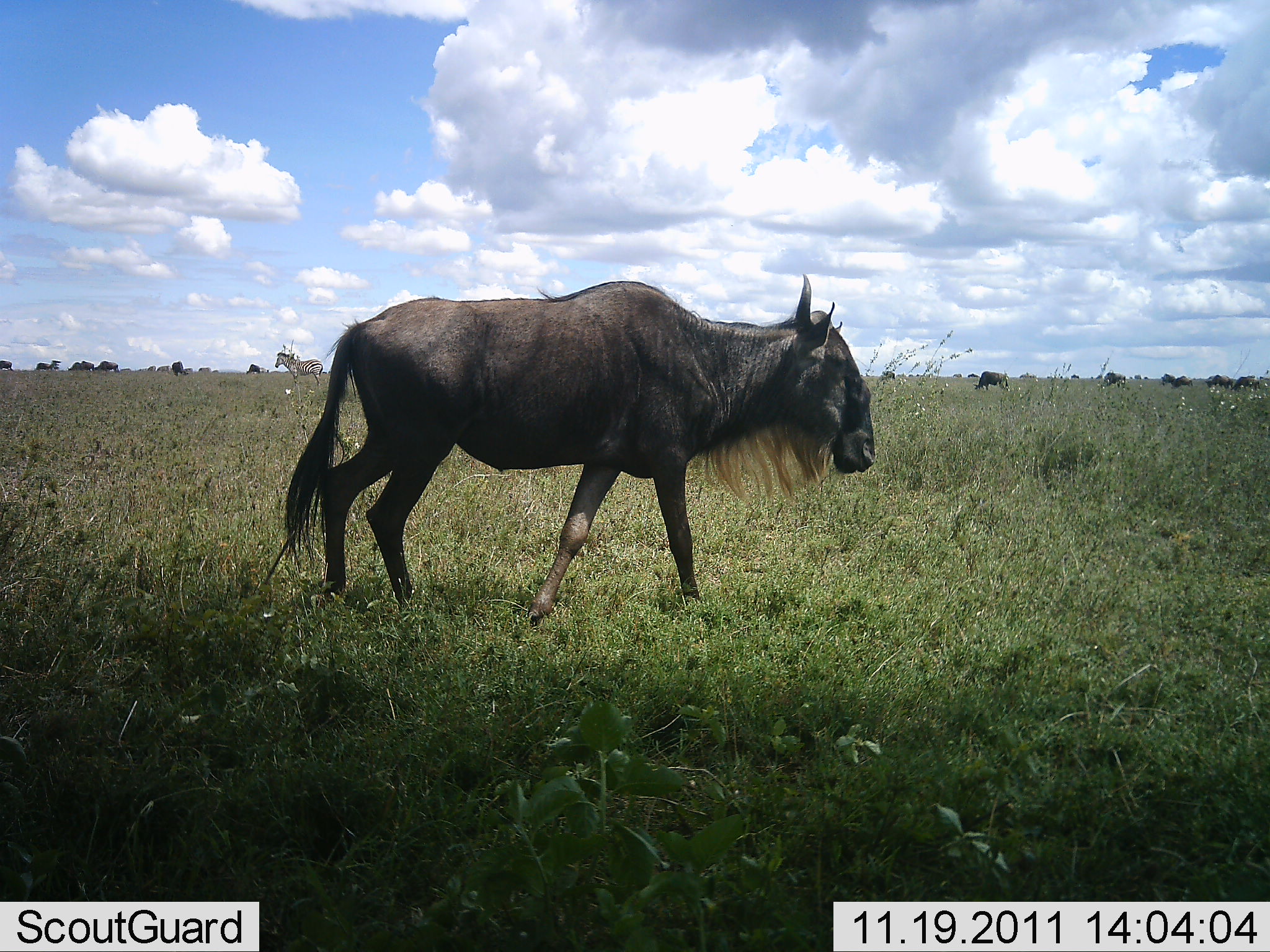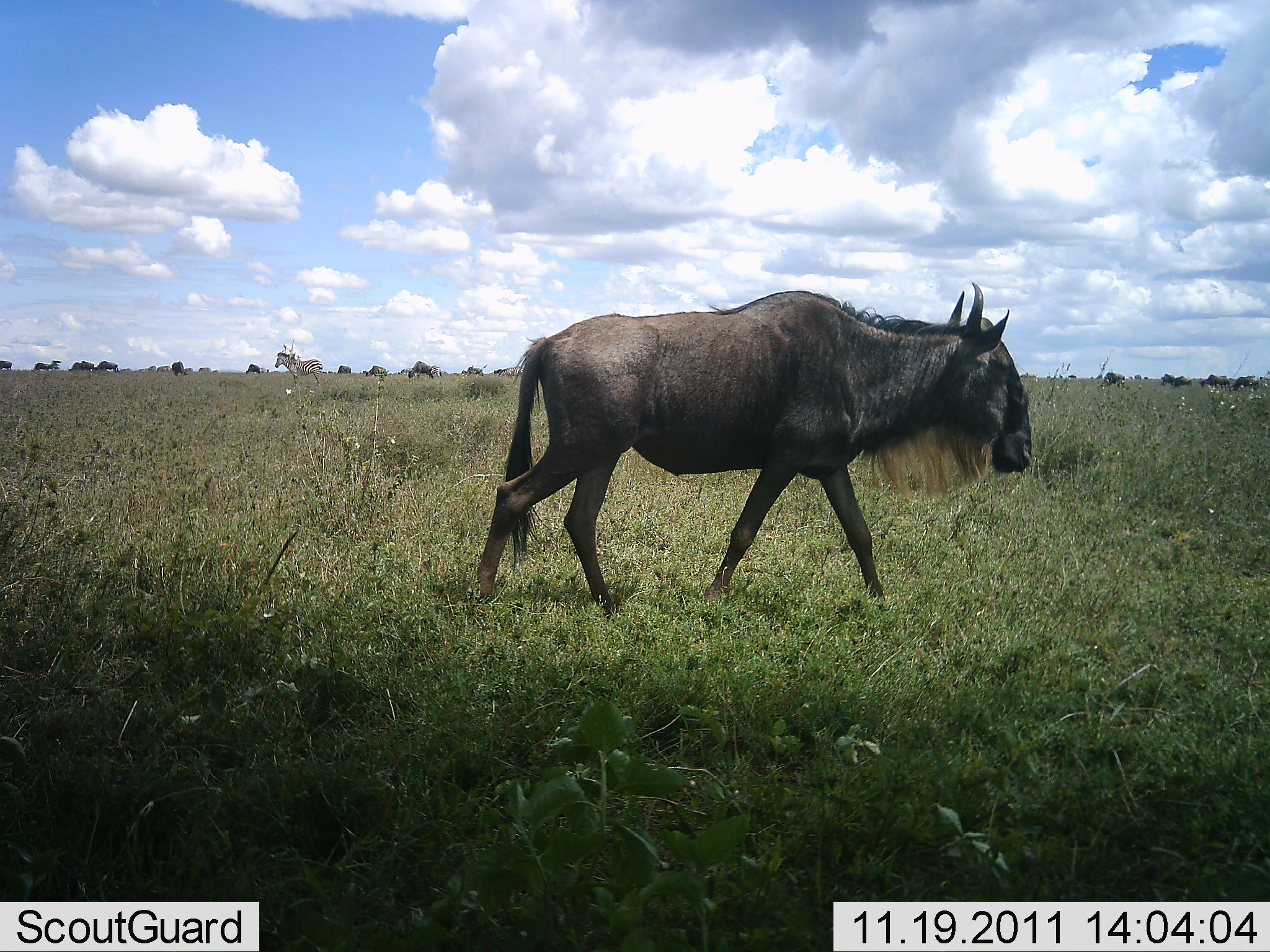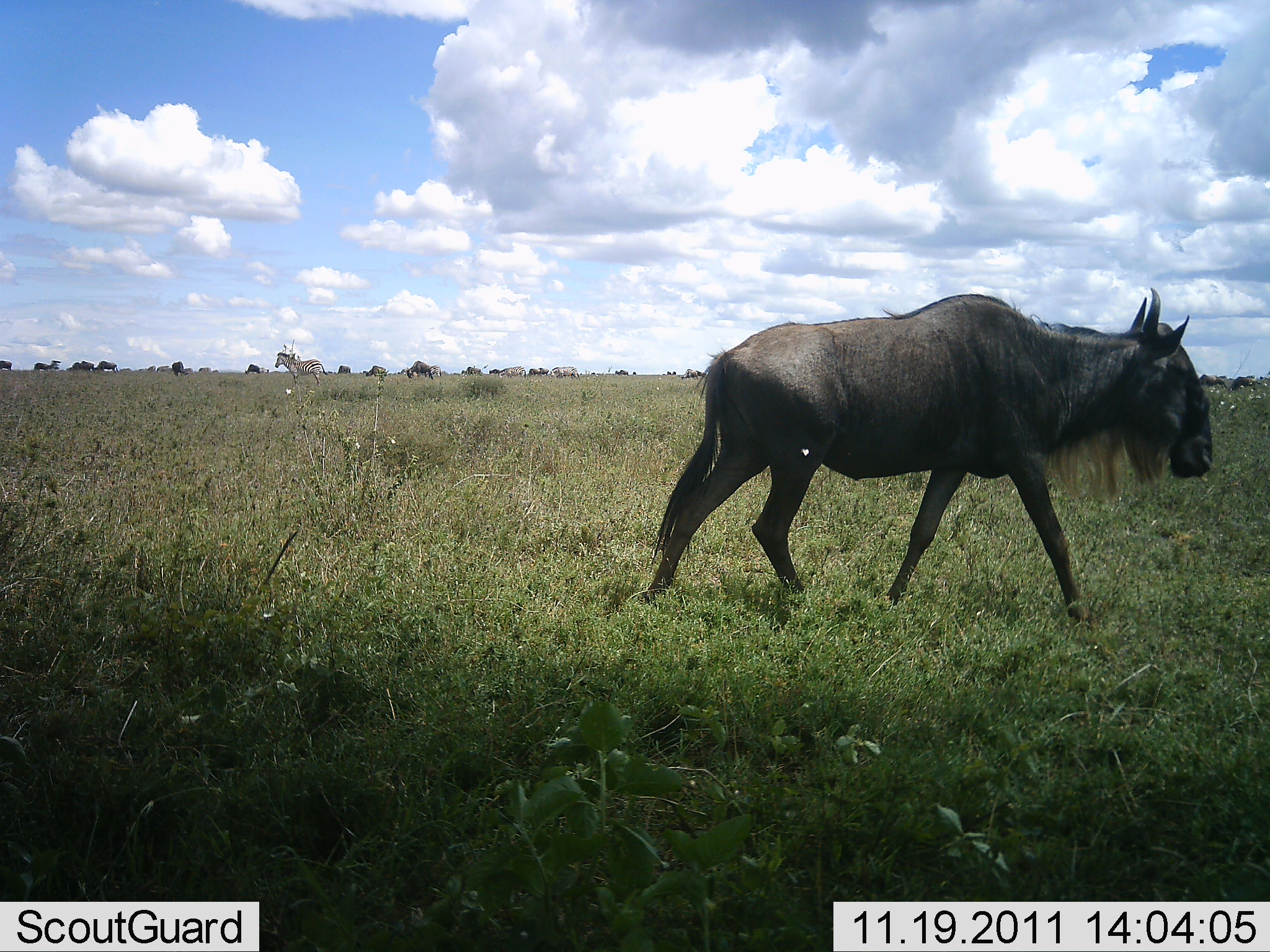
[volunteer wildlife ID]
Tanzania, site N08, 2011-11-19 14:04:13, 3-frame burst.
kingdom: Animalia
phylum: Chordata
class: Mammalia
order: Artiodactyla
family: Bovidae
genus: Connochaetes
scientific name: Connochaetes taurinus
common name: blue wildebeest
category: wildebeest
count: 1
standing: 20%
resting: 0%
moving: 95%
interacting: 0%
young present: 0%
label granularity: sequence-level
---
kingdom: Animalia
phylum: Chordata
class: Mammalia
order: Perissodactyla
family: Equidae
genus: Equus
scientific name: Equus quagga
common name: plains zebra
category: zebra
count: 1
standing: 100%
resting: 0%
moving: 0%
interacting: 0%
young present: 0%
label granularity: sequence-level